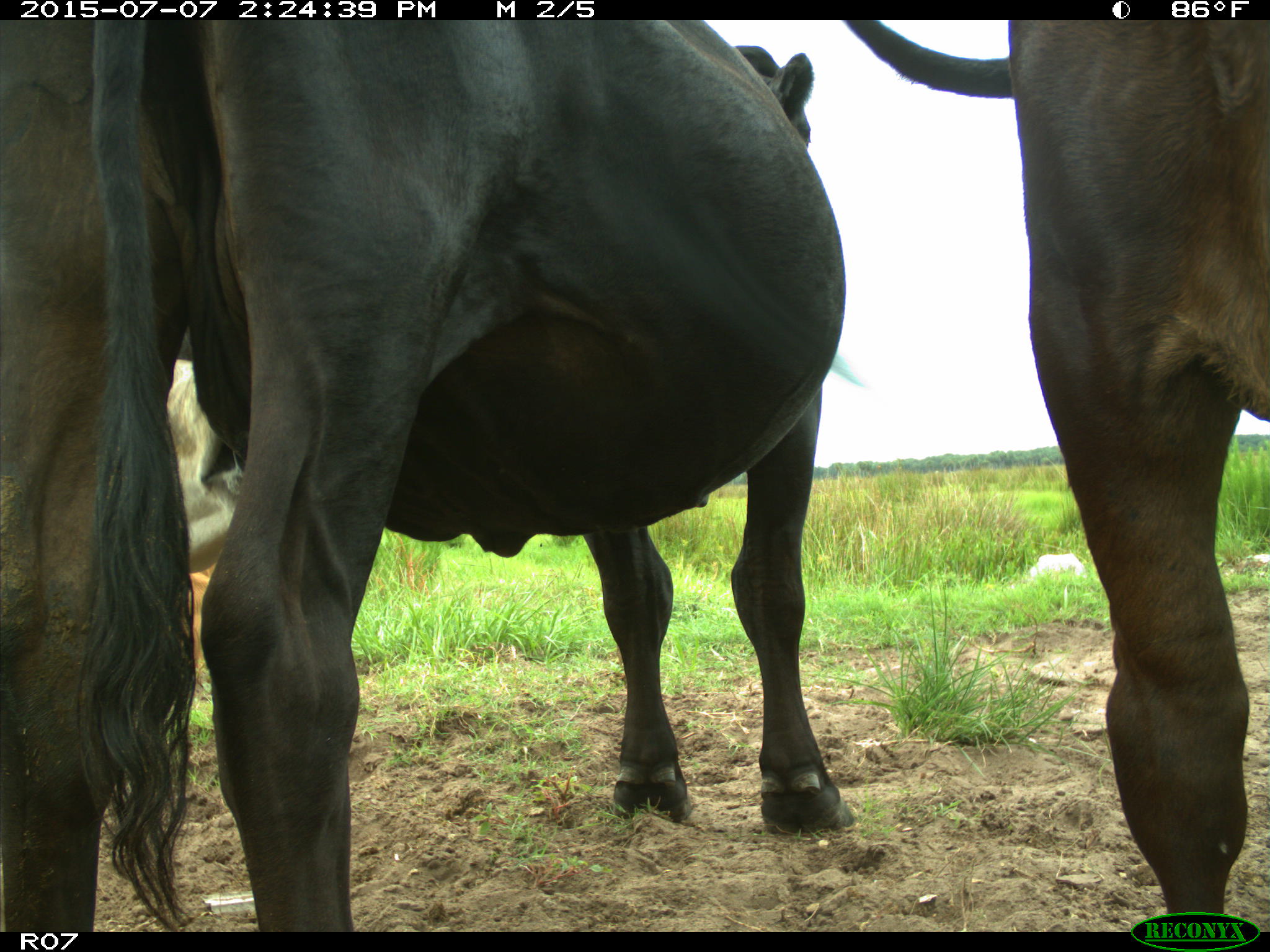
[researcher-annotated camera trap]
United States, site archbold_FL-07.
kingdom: Animalia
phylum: Chordata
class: Mammalia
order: Artiodactyla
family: Bovidae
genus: Bos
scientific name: Bos taurus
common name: domestic cow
Bos taurus (domestic cow).